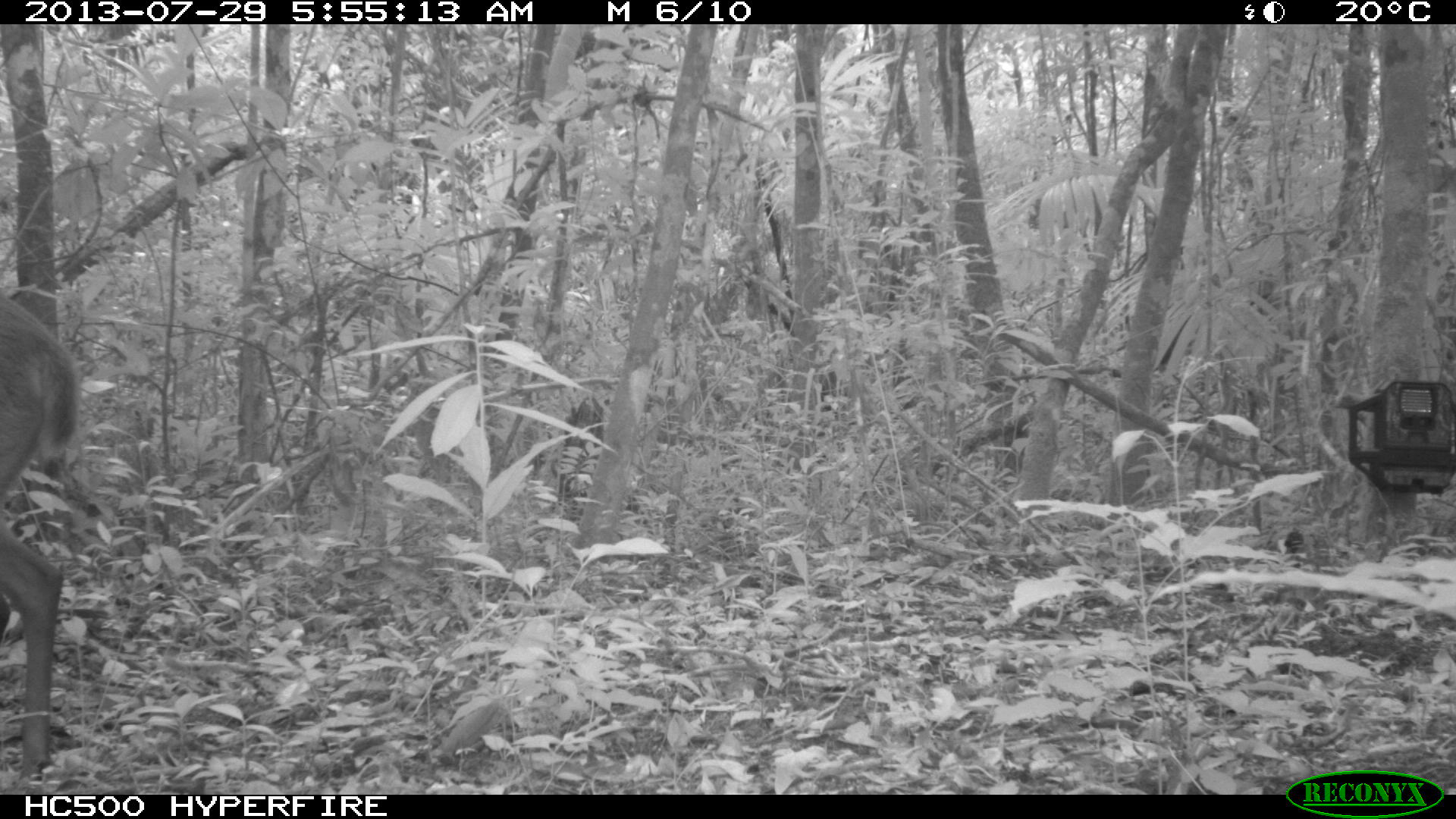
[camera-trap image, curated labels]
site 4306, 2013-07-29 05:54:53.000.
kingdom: Animalia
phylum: Chordata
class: Mammalia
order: Artiodactyla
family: Cervidae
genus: Mazama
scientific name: Mazama temama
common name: central american red brocket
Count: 1.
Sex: male.